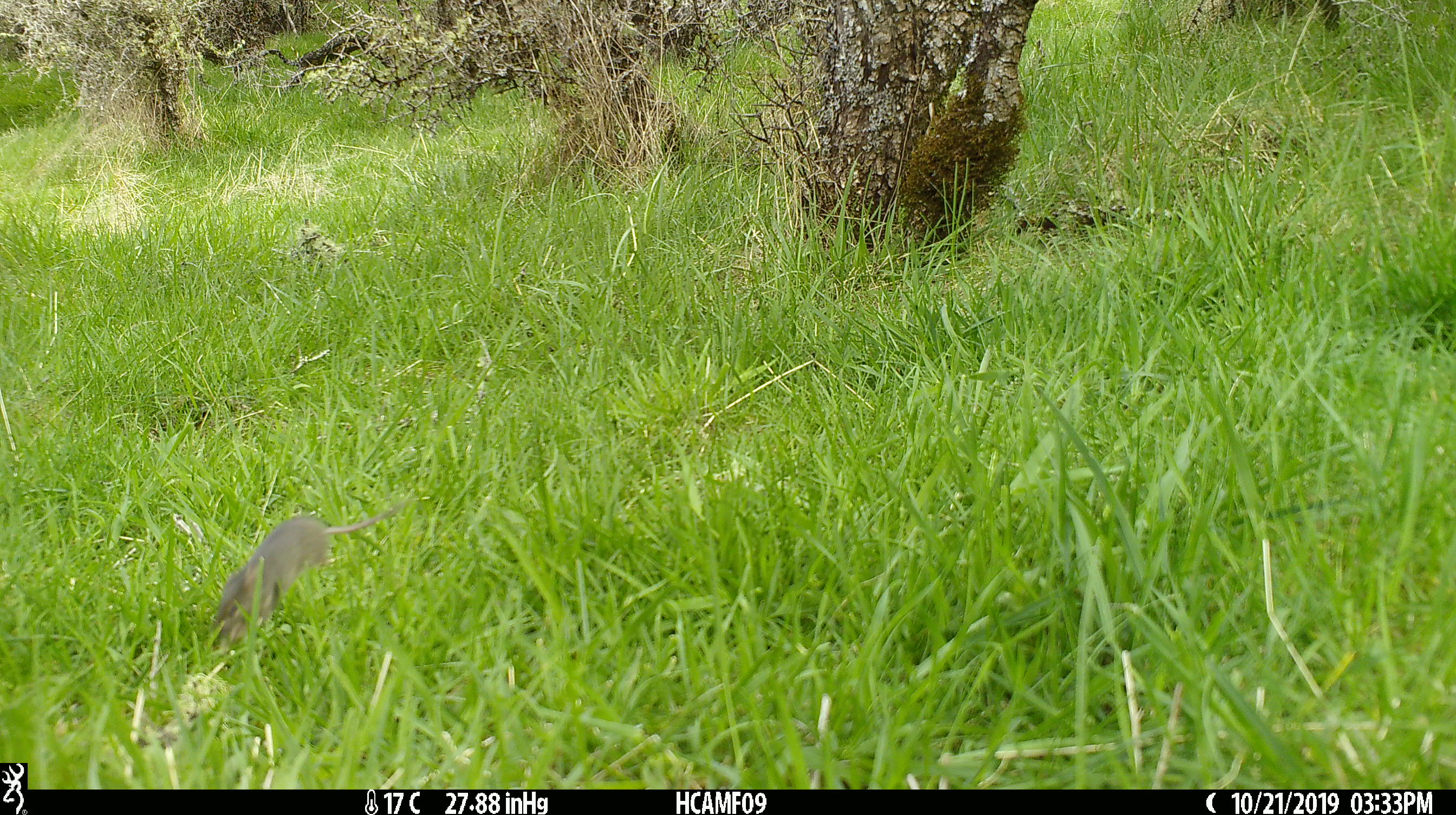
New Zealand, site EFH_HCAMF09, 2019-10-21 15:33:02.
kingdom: Animalia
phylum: Chordata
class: Mammalia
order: Rodentia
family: Muridae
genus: Mus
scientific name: Mus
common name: mouse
Mouse (Mus).